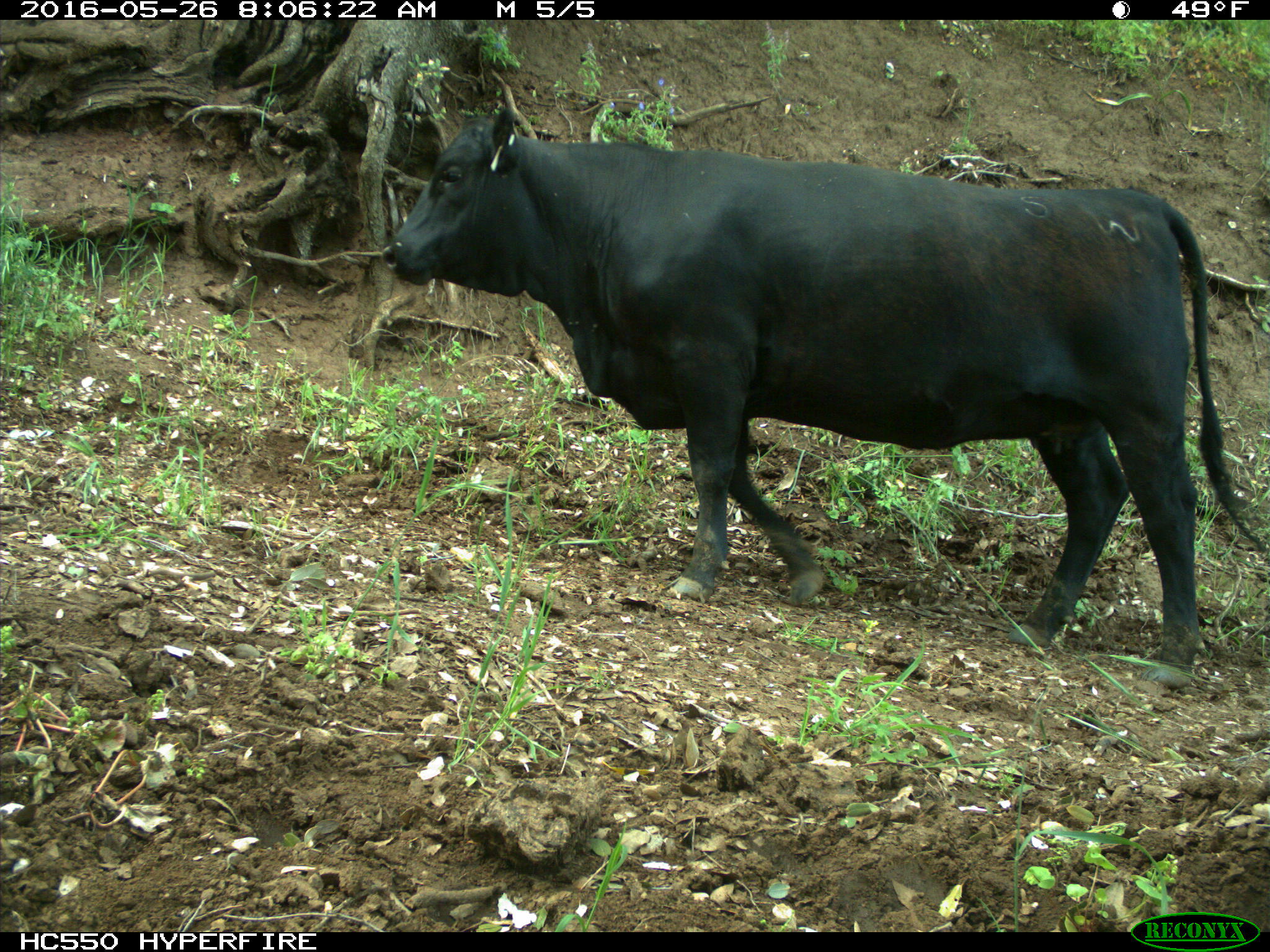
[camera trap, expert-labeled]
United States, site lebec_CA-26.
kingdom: Animalia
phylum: Chordata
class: Mammalia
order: Artiodactyla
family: Bovidae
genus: Bos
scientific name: Bos taurus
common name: domestic cow